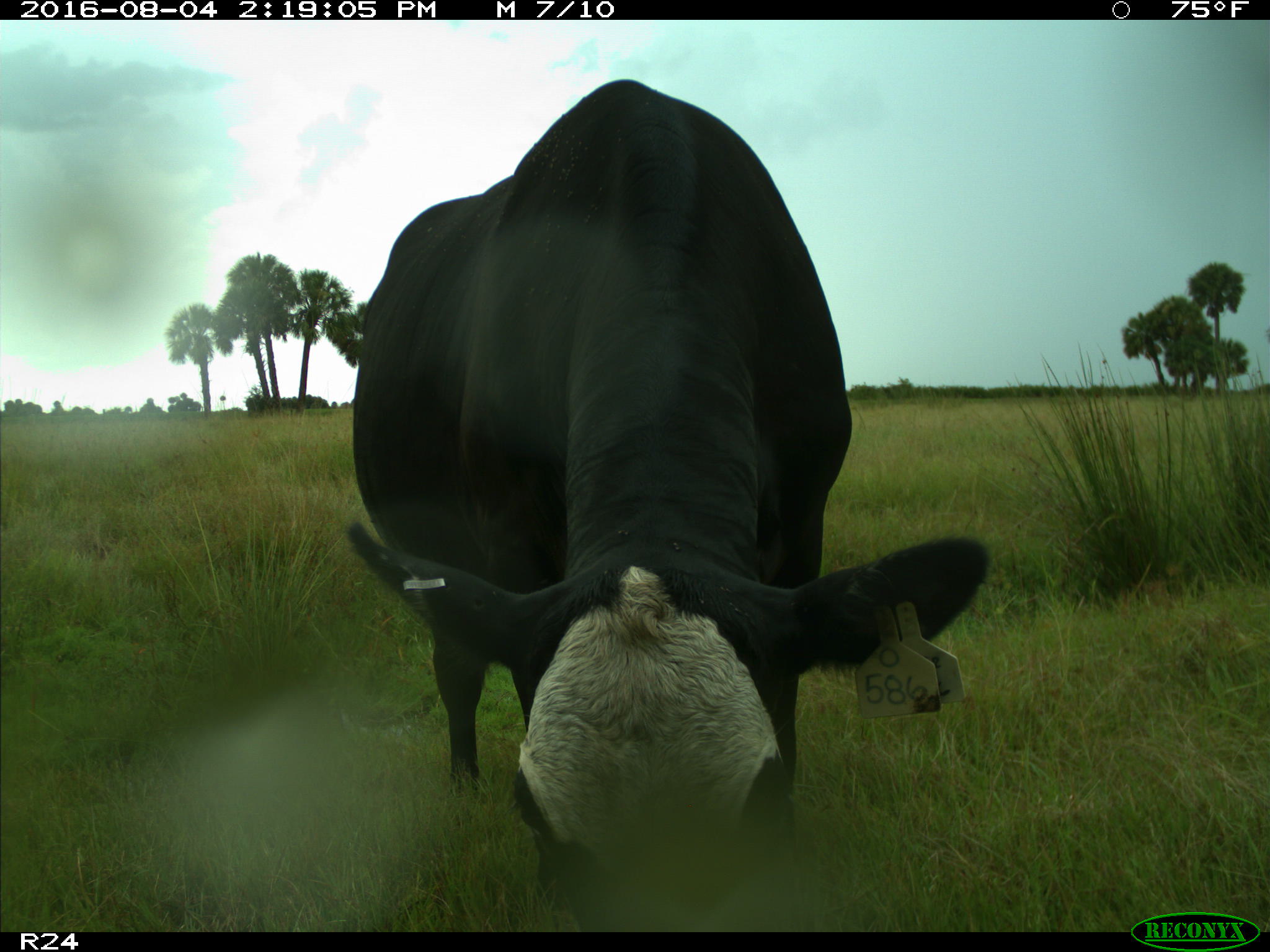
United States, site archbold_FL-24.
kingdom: Animalia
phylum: Chordata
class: Mammalia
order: Artiodactyla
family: Bovidae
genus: Bos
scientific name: Bos taurus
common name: domestic cow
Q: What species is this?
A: Bos taurus (domestic cow).